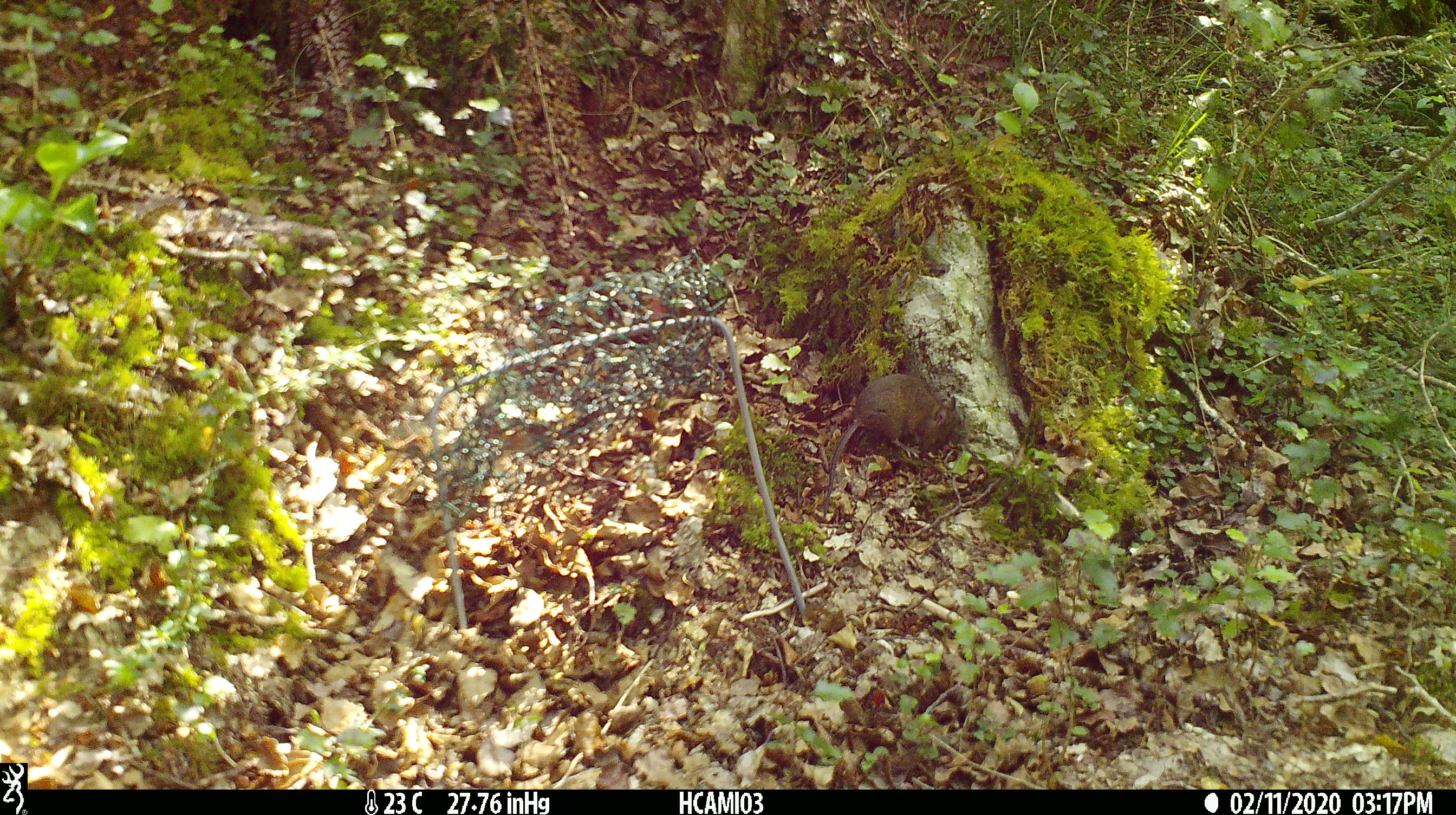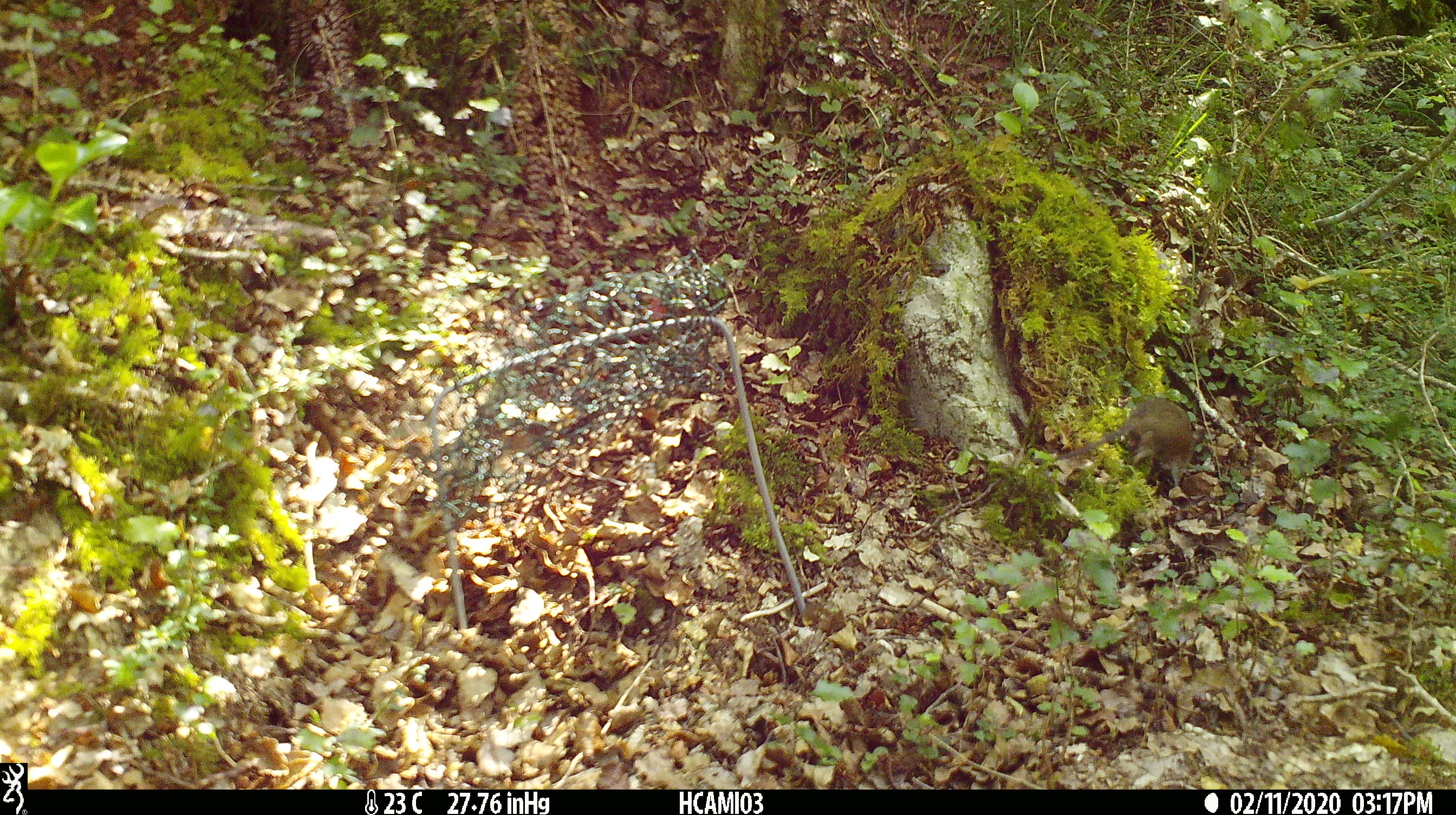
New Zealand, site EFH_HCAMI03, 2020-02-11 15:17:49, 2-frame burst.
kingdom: Animalia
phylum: Chordata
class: Mammalia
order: Rodentia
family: Muridae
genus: Mus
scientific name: Mus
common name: mouse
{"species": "mouse (Mus)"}